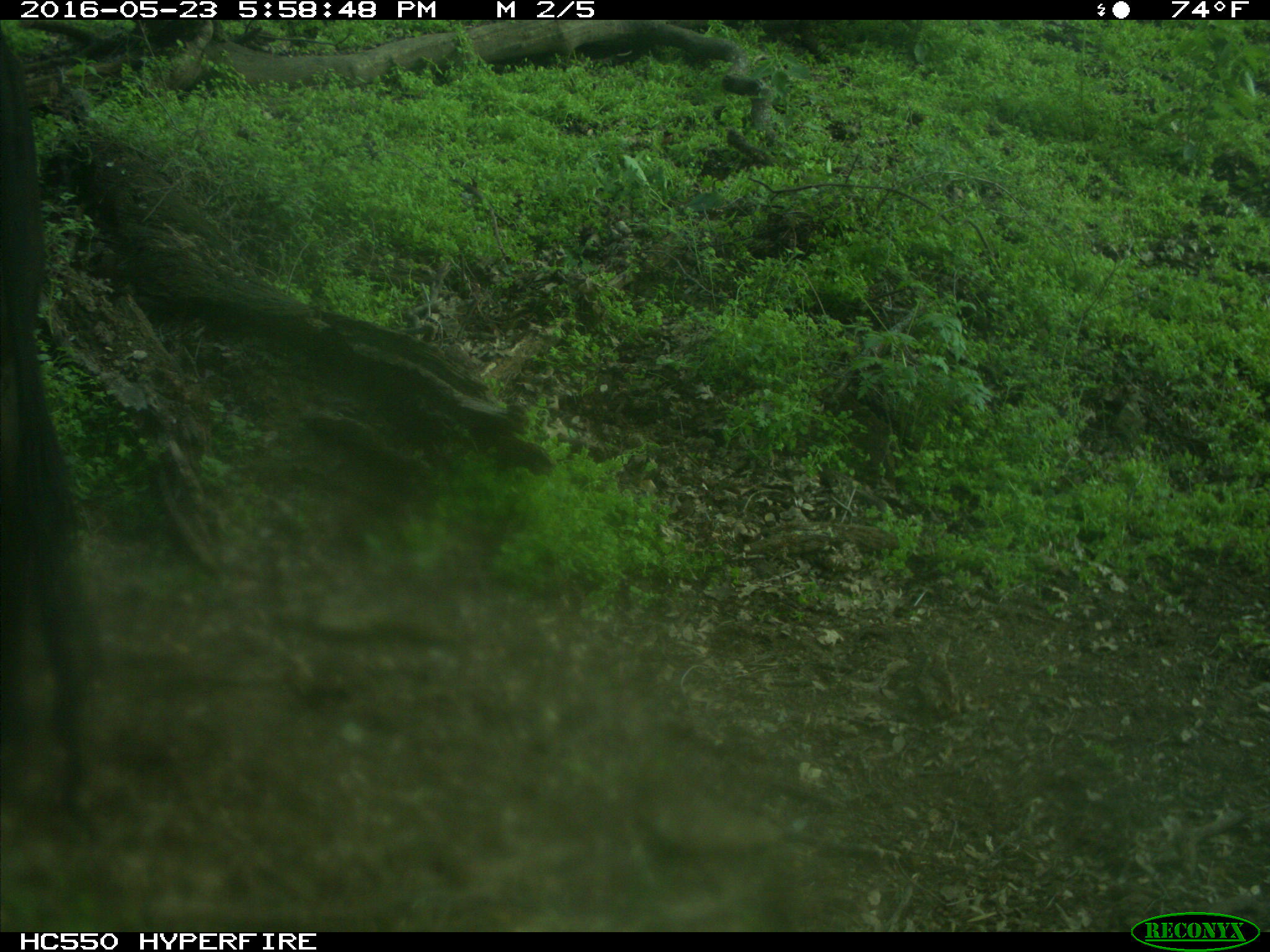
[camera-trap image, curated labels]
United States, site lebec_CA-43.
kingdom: Animalia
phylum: Chordata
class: Mammalia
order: Artiodactyla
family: Bovidae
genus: Bos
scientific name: Bos taurus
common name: domestic cow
Bos taurus (domestic cow).